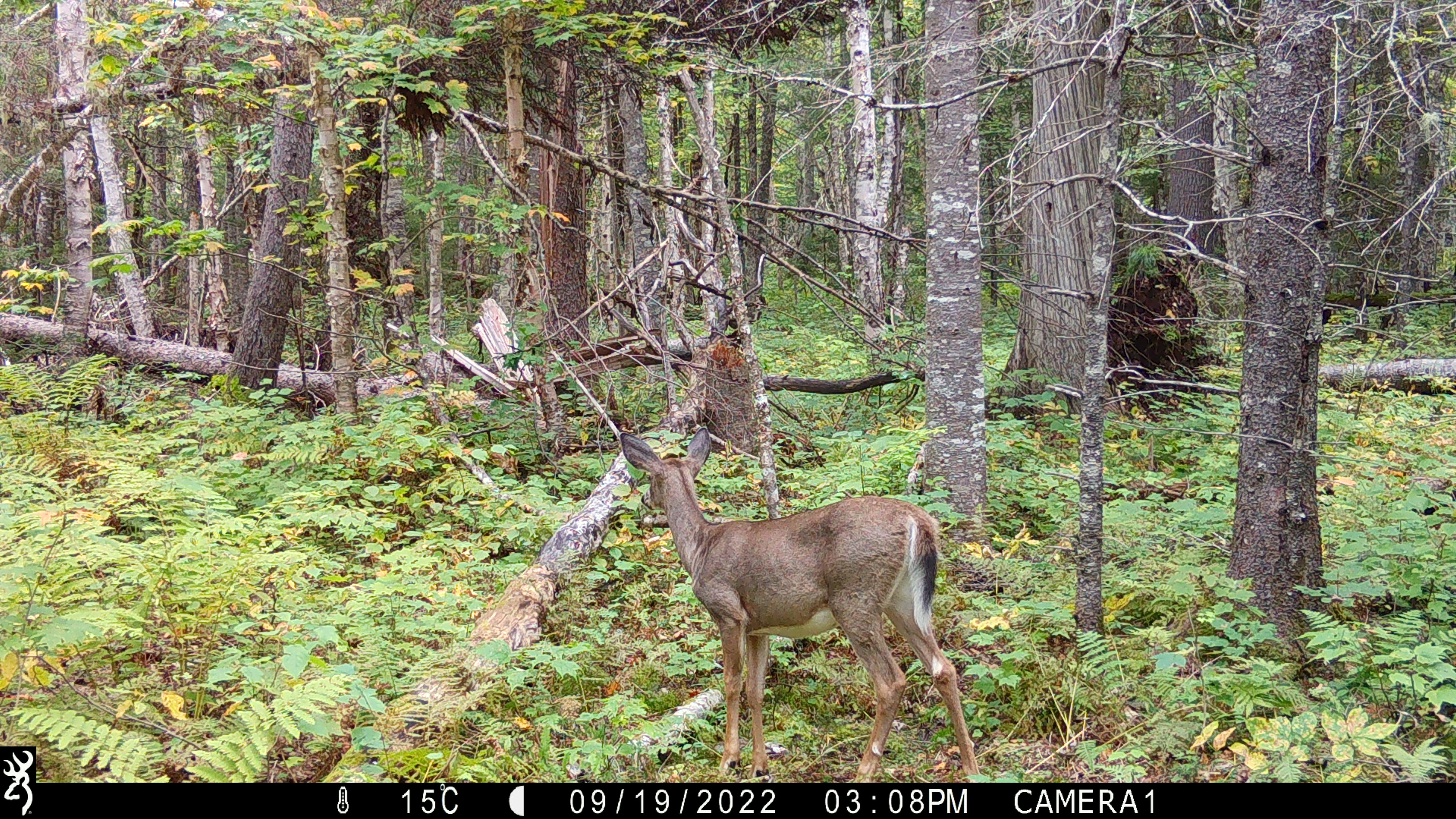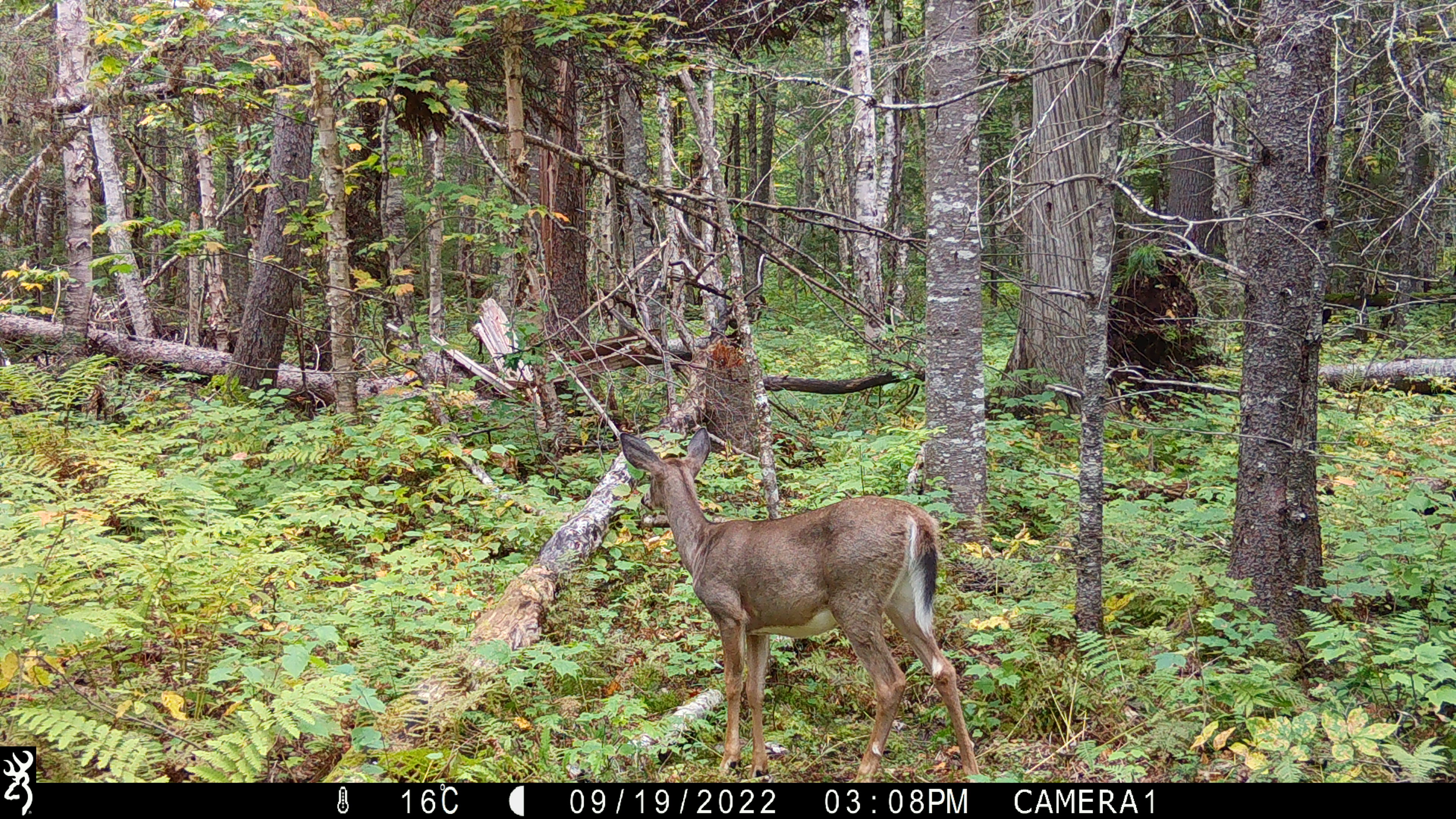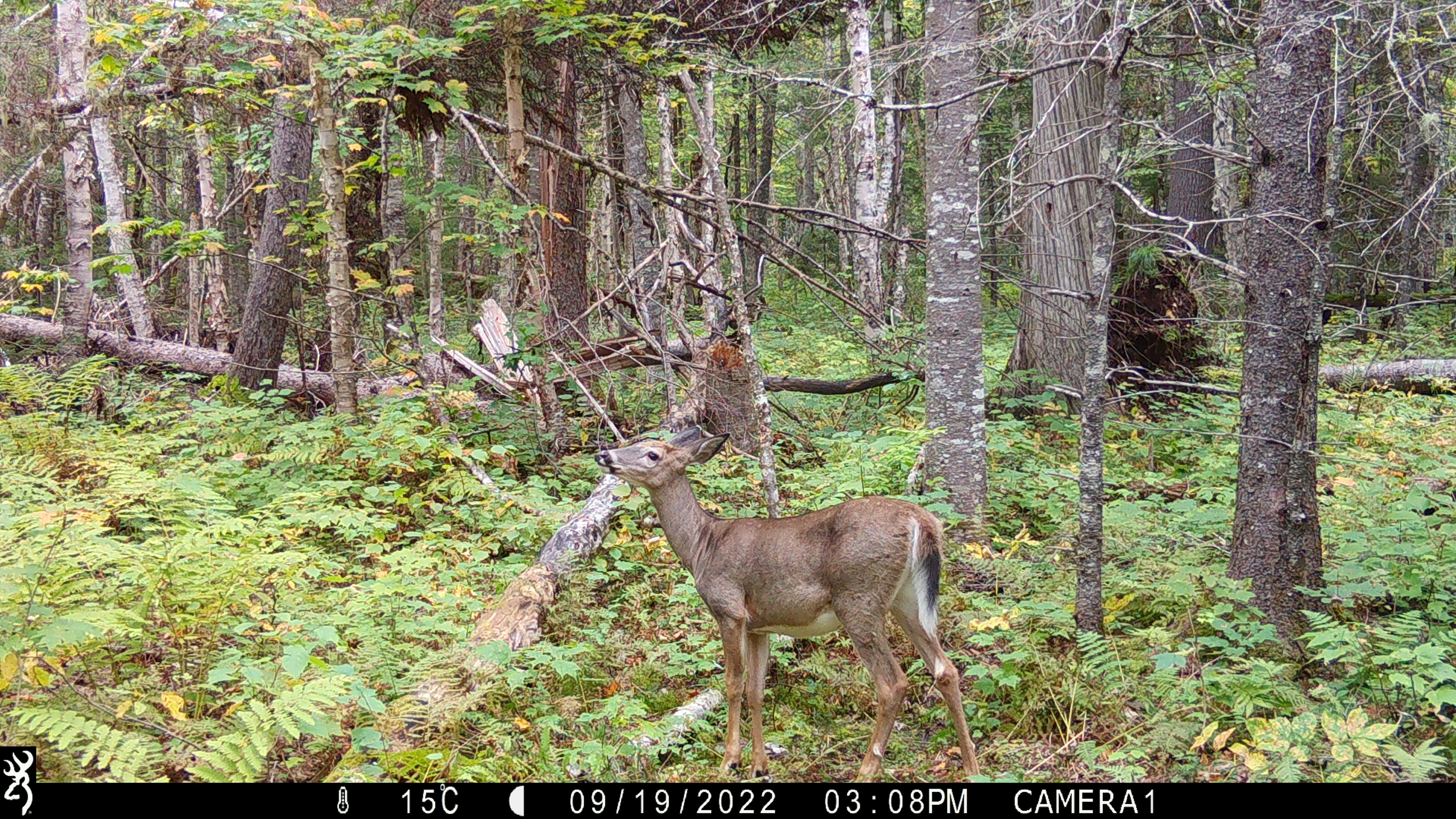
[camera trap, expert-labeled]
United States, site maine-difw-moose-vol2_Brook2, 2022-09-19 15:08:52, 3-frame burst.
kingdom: Animalia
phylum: Chordata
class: Mammalia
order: Artiodactyla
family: Cervidae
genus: Odocoileus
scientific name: Odocoileus virginianus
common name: white-tailed deer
White-tailed deer (Odocoileus virginianus).